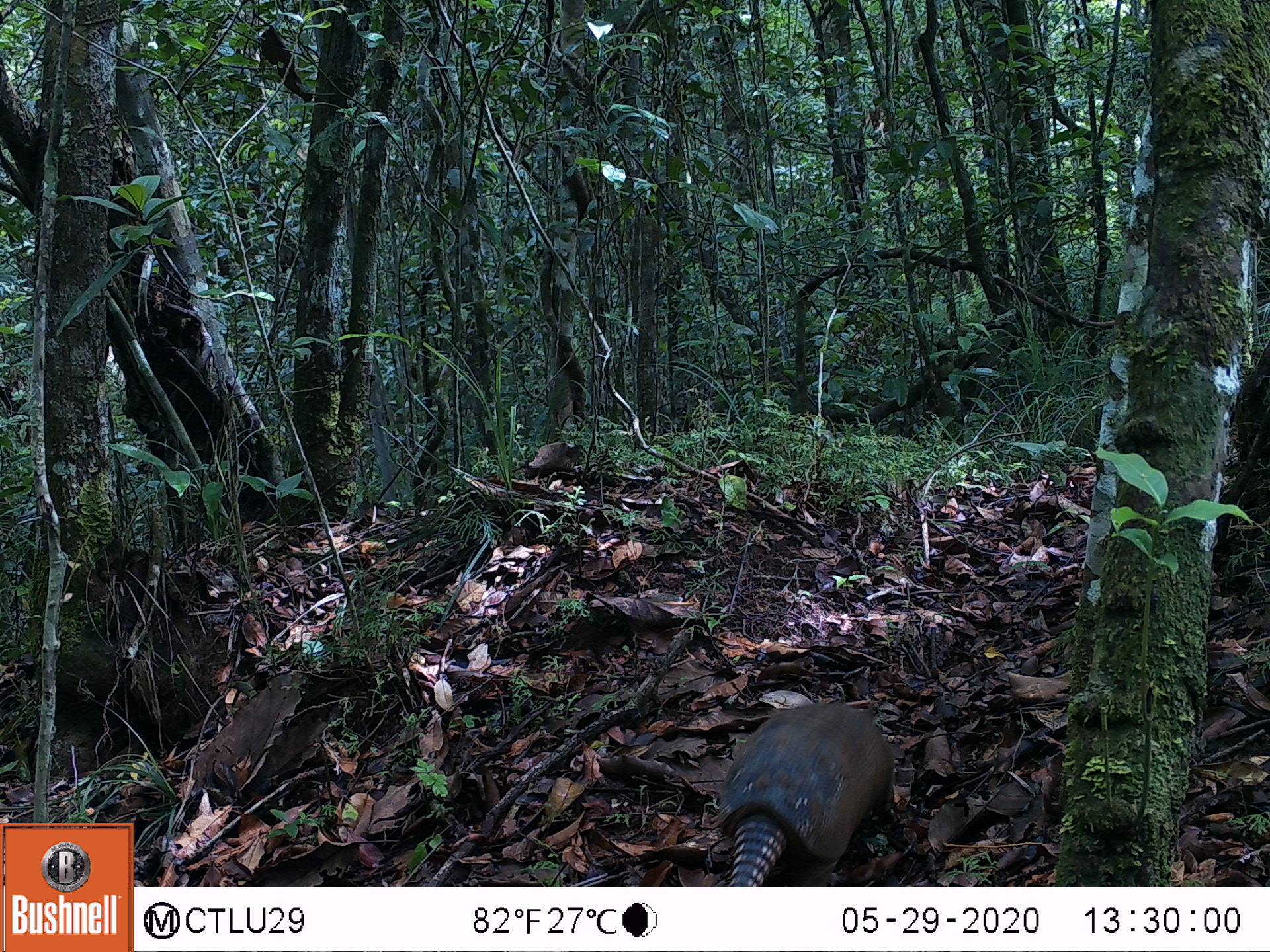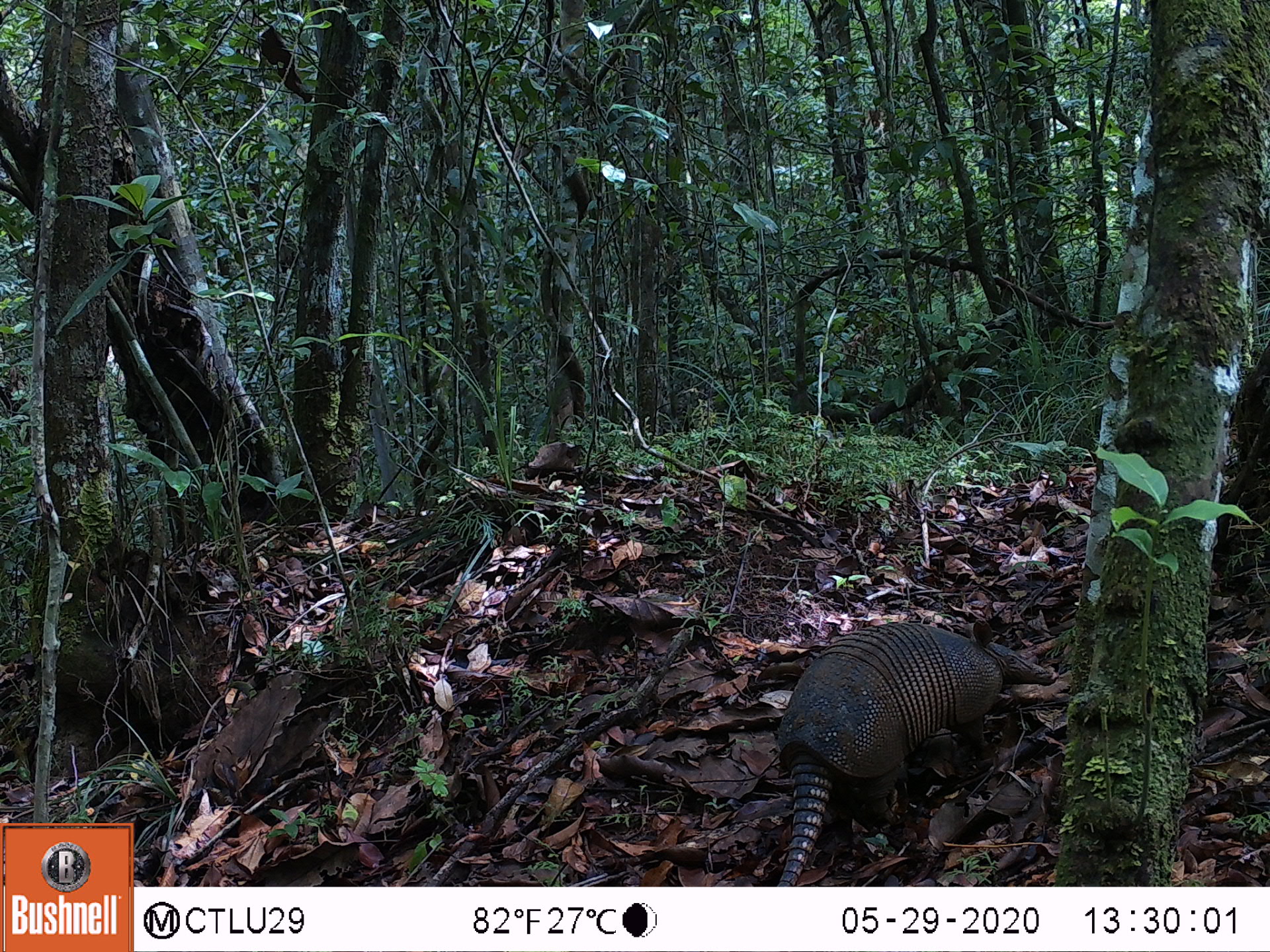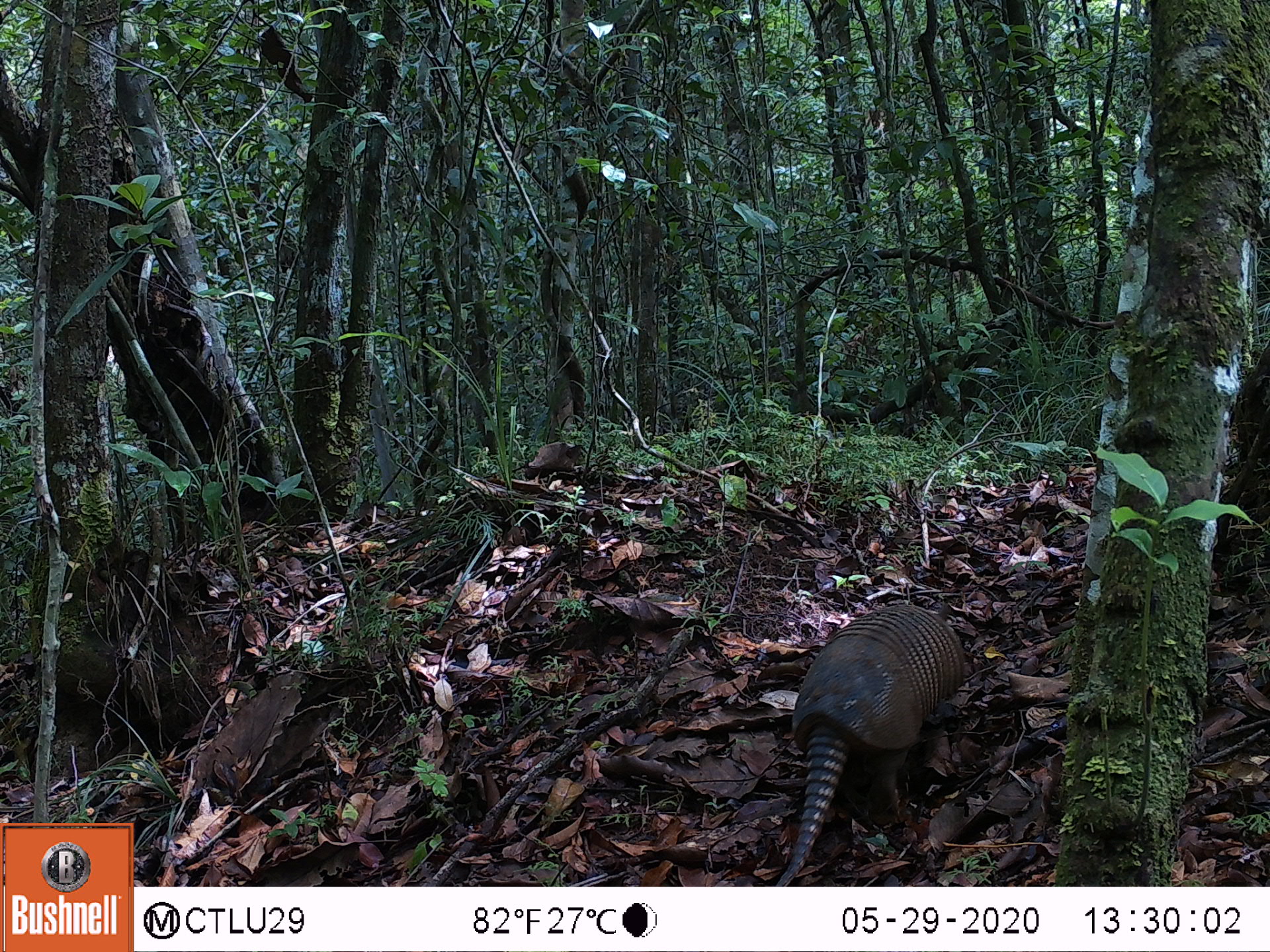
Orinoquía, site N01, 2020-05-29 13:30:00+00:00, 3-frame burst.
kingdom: Animalia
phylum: Chordata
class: Mammalia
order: Cingulata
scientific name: Cingulata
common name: armadillo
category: unknown armadillo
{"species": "unknown armadillo (armadillo) (Cingulata)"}